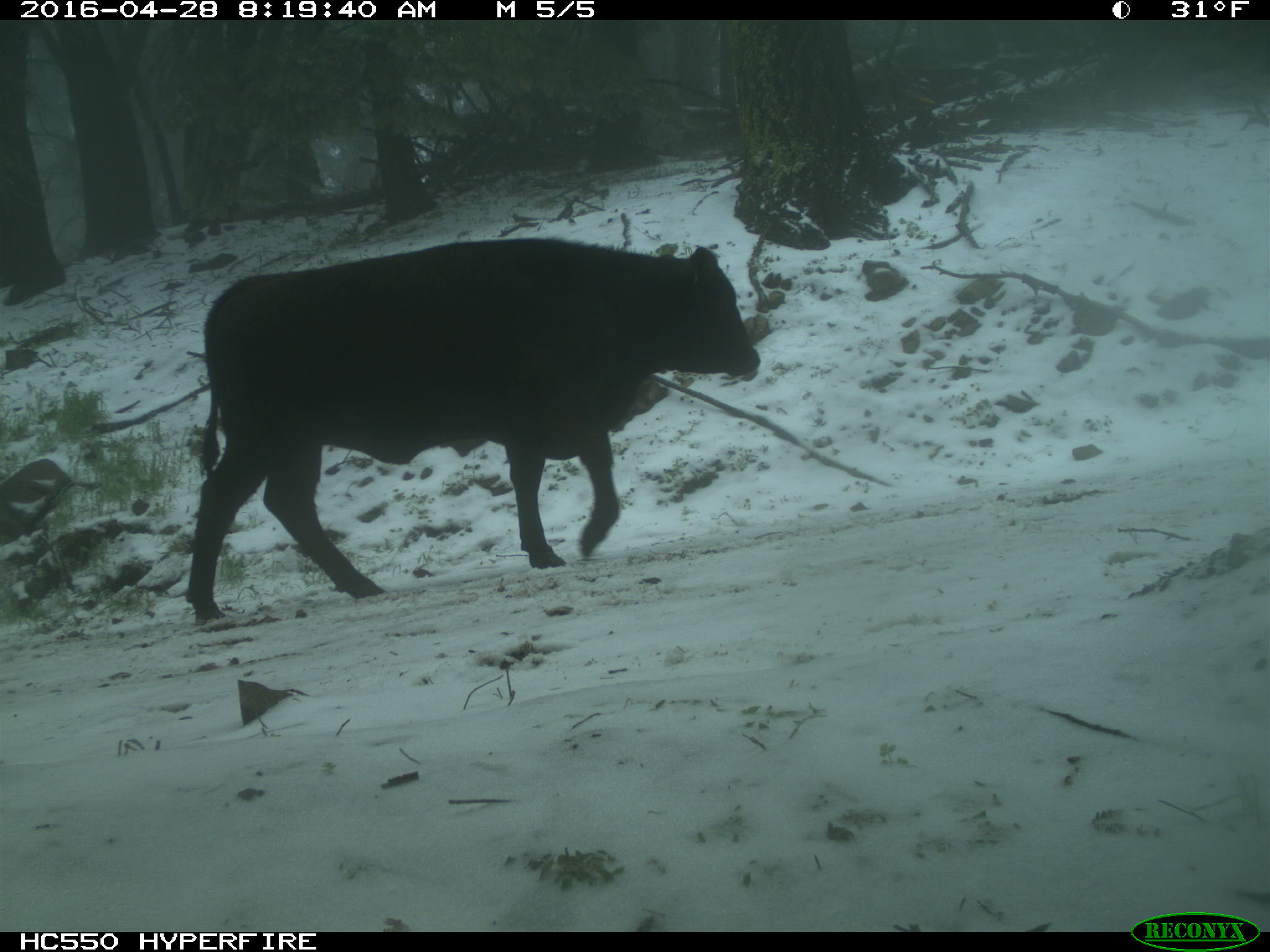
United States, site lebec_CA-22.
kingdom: Animalia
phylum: Chordata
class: Mammalia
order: Artiodactyla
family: Bovidae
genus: Bos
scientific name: Bos taurus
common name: domestic cow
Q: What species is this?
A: Bos taurus (domestic cow).